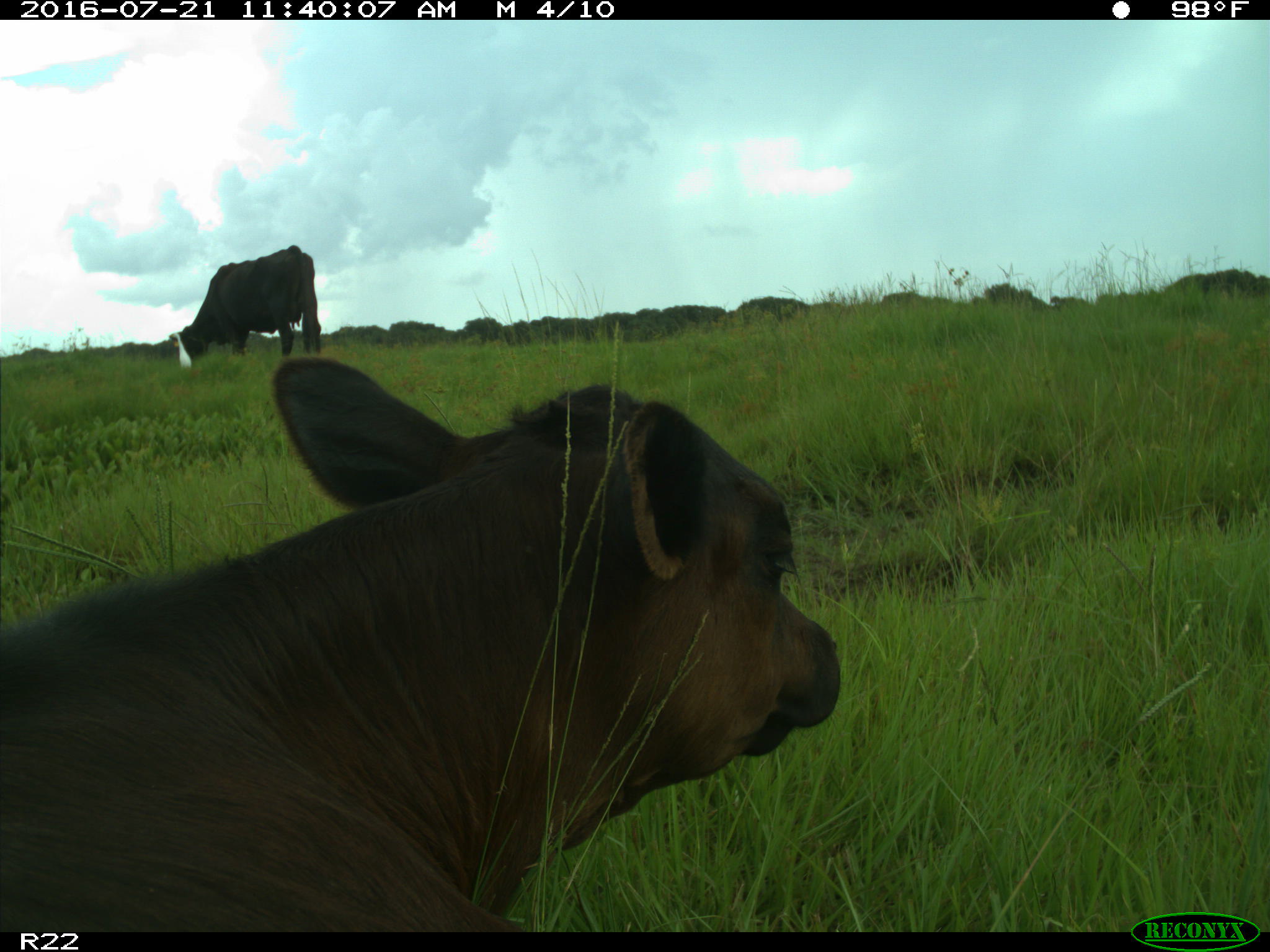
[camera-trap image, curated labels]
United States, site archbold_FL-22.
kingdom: Animalia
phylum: Chordata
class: Mammalia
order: Artiodactyla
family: Bovidae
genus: Bos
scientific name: Bos taurus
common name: domestic cow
Bos taurus (domestic cow).